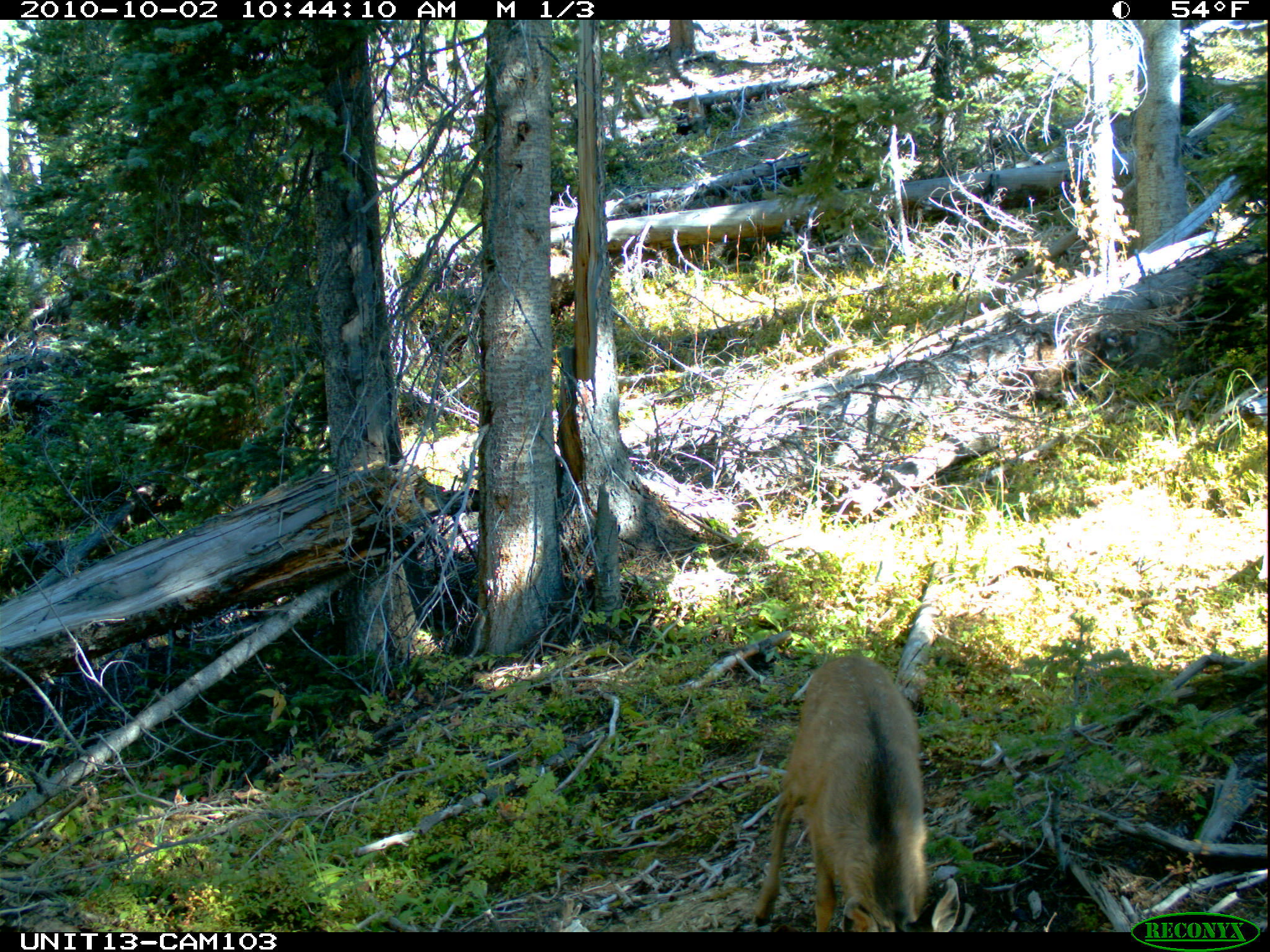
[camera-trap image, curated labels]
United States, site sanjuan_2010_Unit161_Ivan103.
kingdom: Animalia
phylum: Chordata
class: Mammalia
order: Artiodactyla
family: Cervidae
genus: Odocoileus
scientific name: Odocoileus hemionus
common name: mule deer